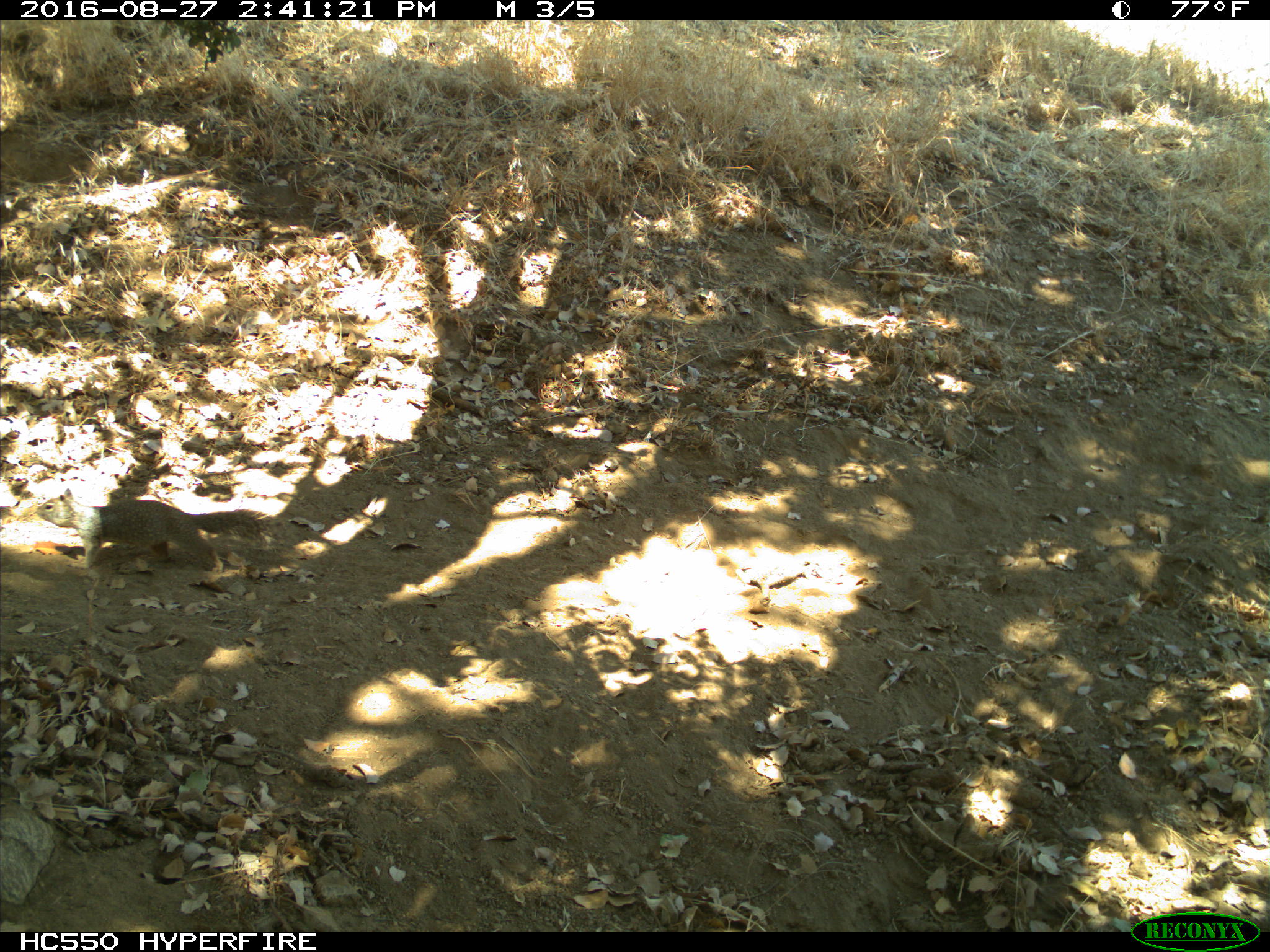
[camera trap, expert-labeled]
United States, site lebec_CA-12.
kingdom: Animalia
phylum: Chordata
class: Mammalia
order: Rodentia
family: Sciuridae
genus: Otospermophilus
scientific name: Otospermophilus beecheyi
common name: california ground squirrel